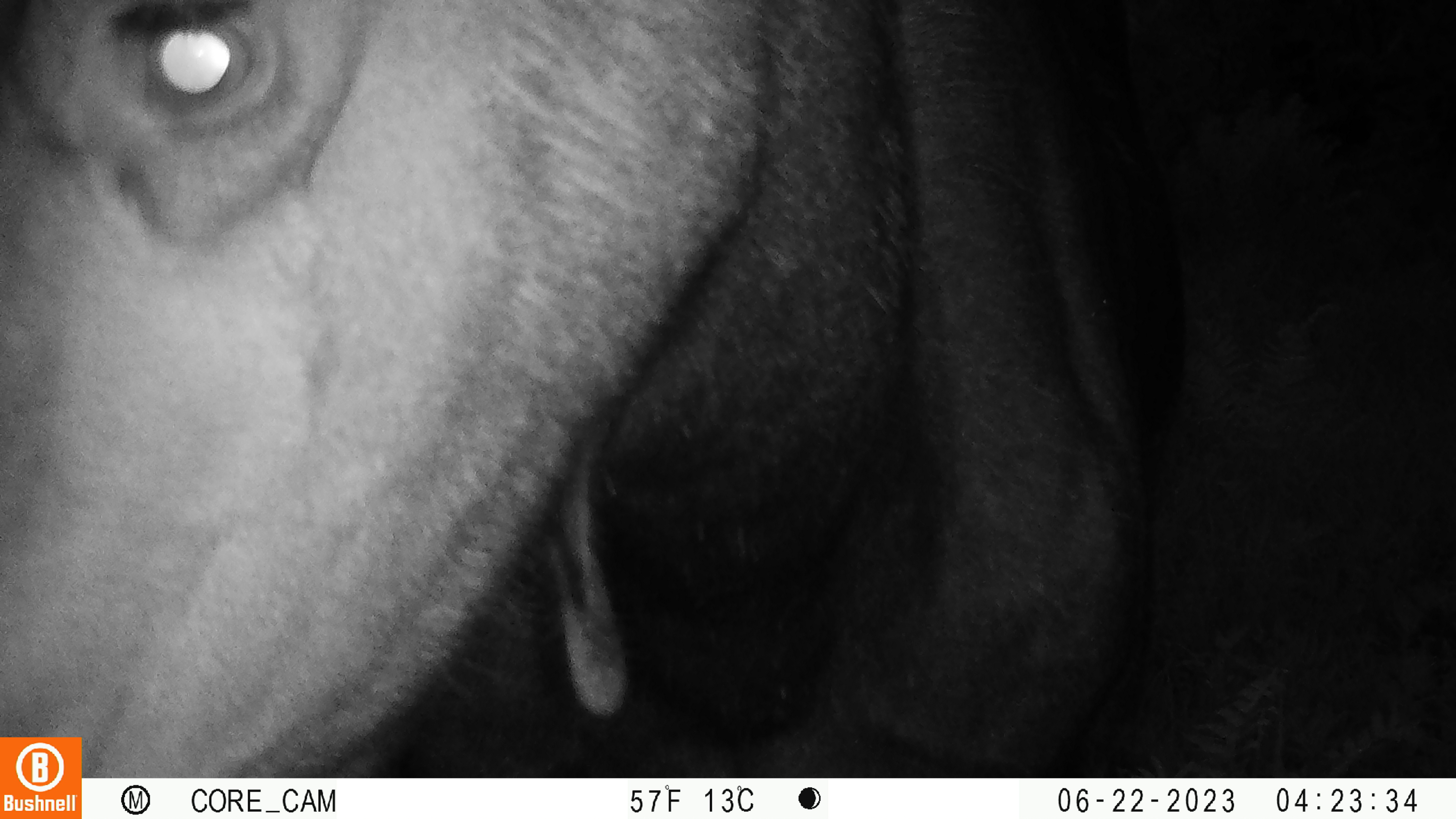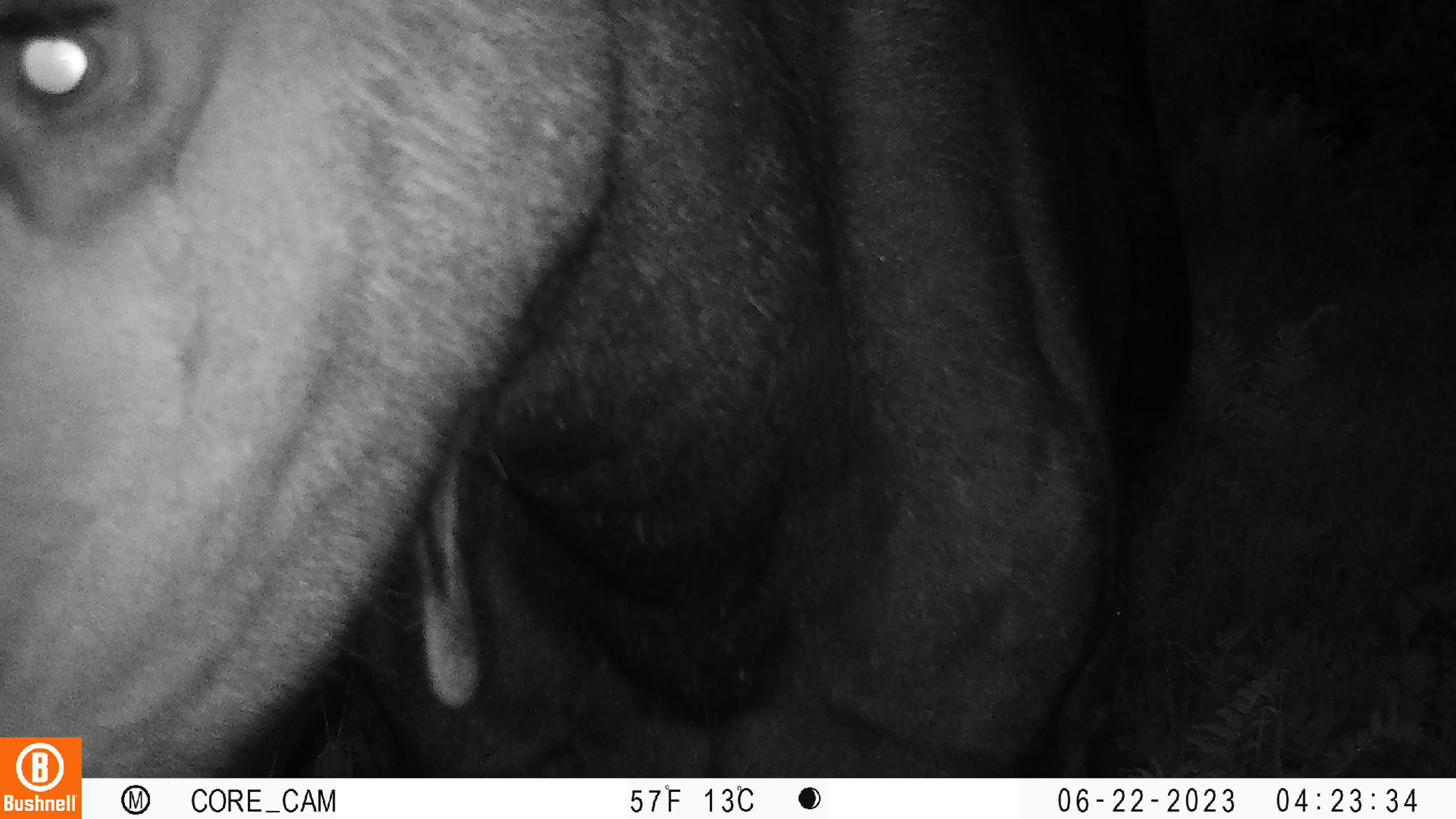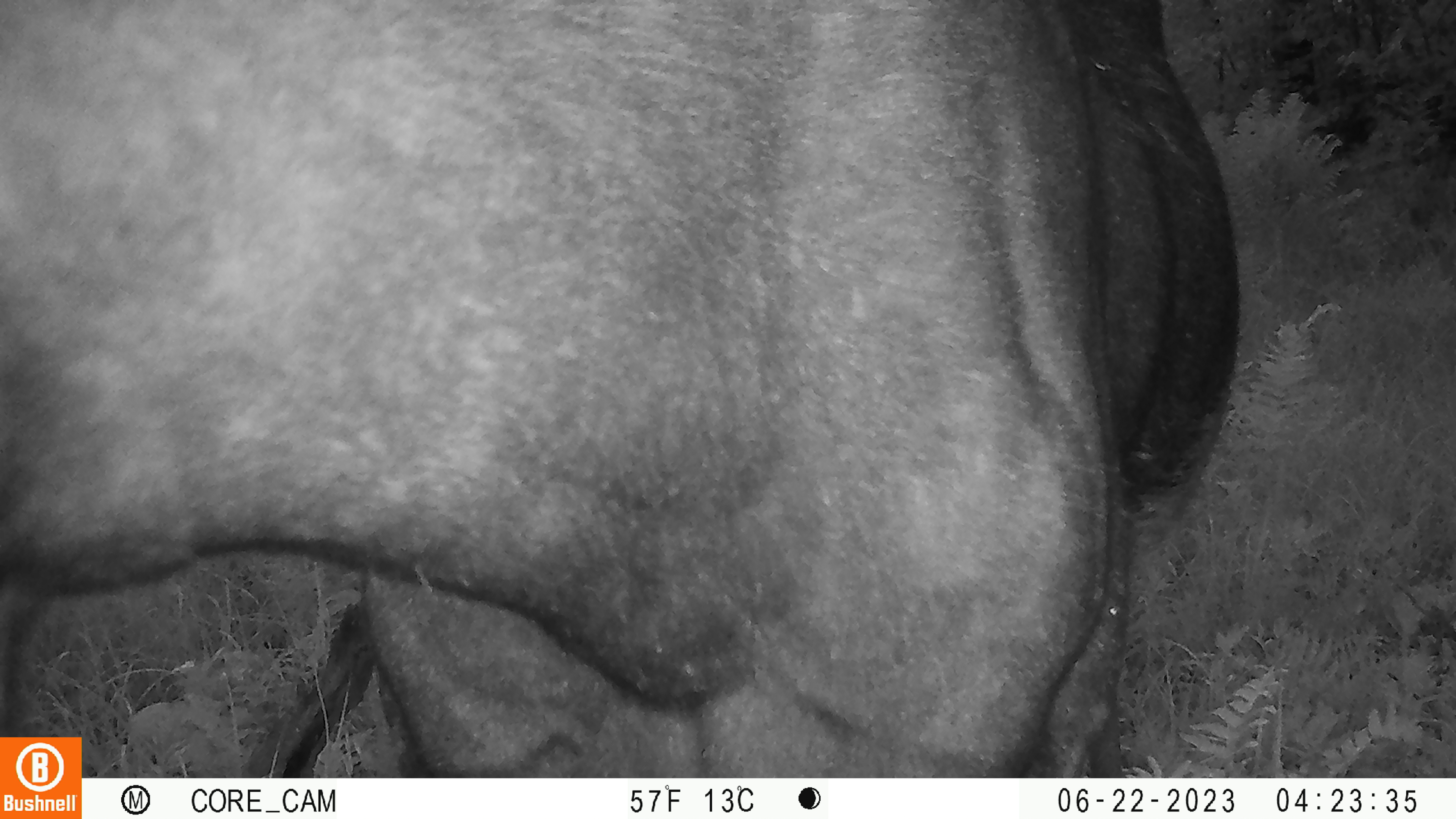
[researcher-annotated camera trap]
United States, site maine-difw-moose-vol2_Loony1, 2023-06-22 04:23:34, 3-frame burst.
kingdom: Animalia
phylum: Chordata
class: Mammalia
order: Artiodactyla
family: Cervidae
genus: Alces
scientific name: Alces alces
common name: moose